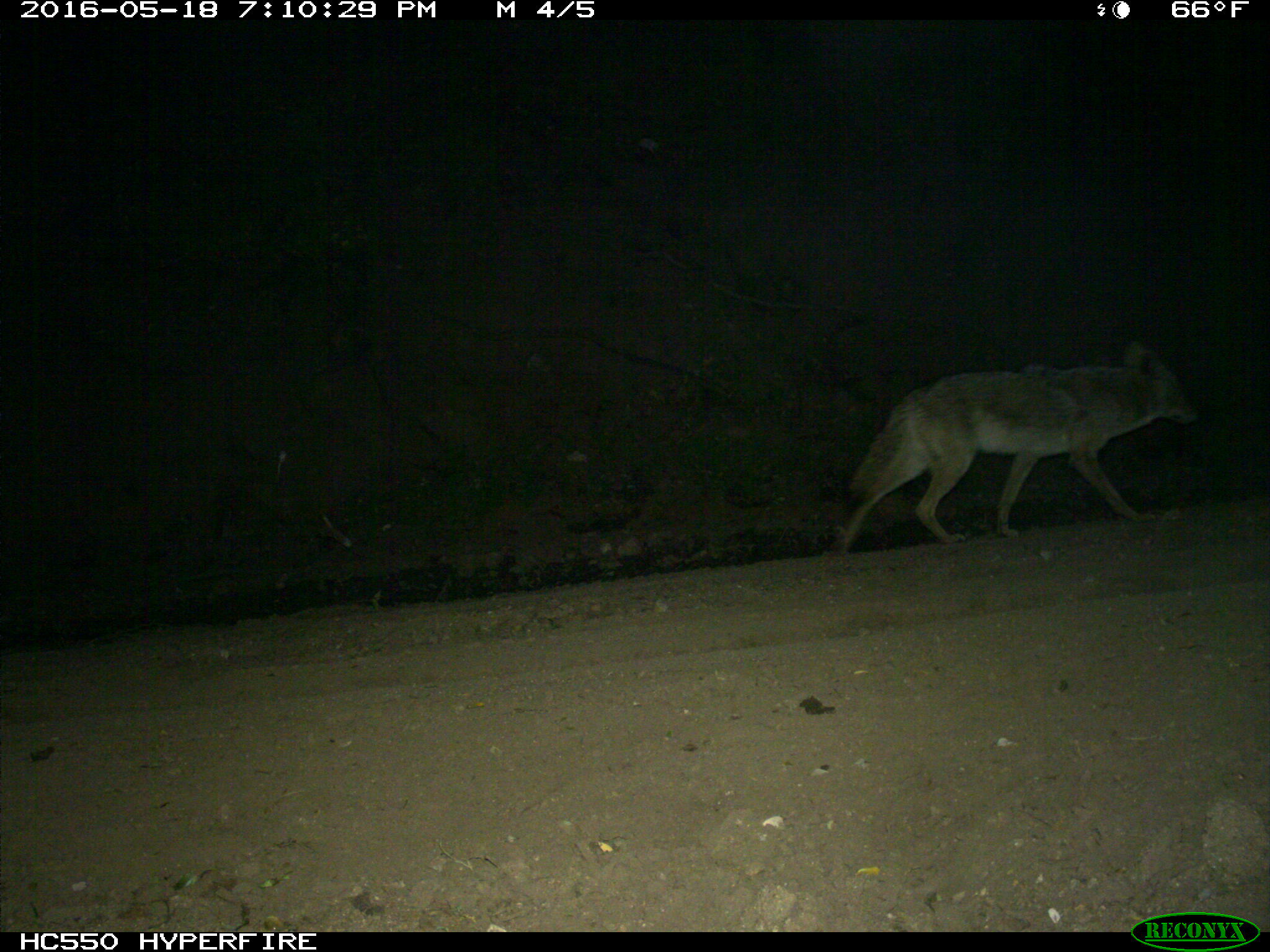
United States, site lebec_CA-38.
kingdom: Animalia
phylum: Chordata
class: Mammalia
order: Carnivora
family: Canidae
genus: Canis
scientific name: Canis latrans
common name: coyote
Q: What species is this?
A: Canis latrans (coyote).